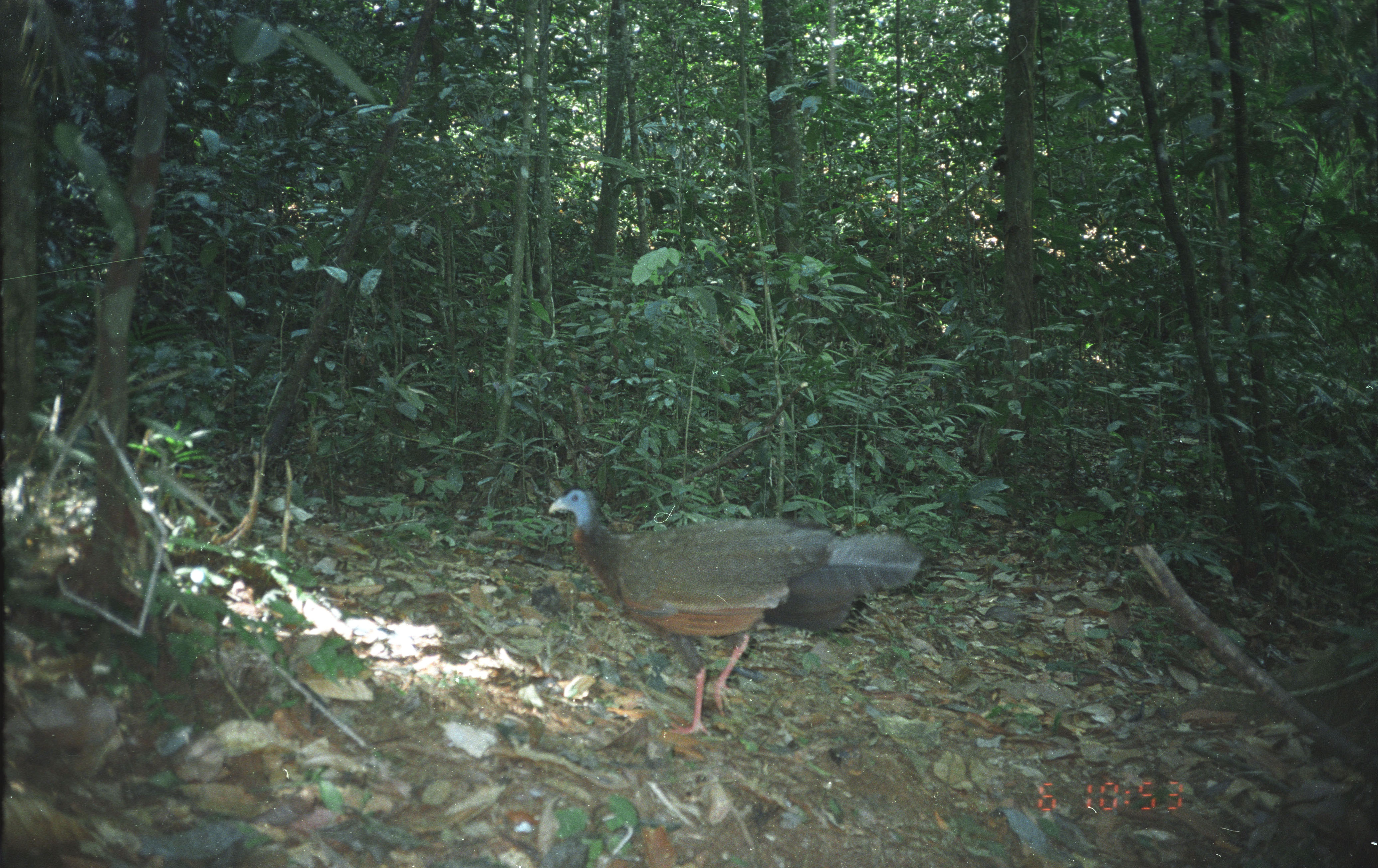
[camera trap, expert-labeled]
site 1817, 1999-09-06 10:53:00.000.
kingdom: Animalia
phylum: Chordata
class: Aves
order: Galliformes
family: Phasianidae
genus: Argusianus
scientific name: Argusianus argus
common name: great argus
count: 1